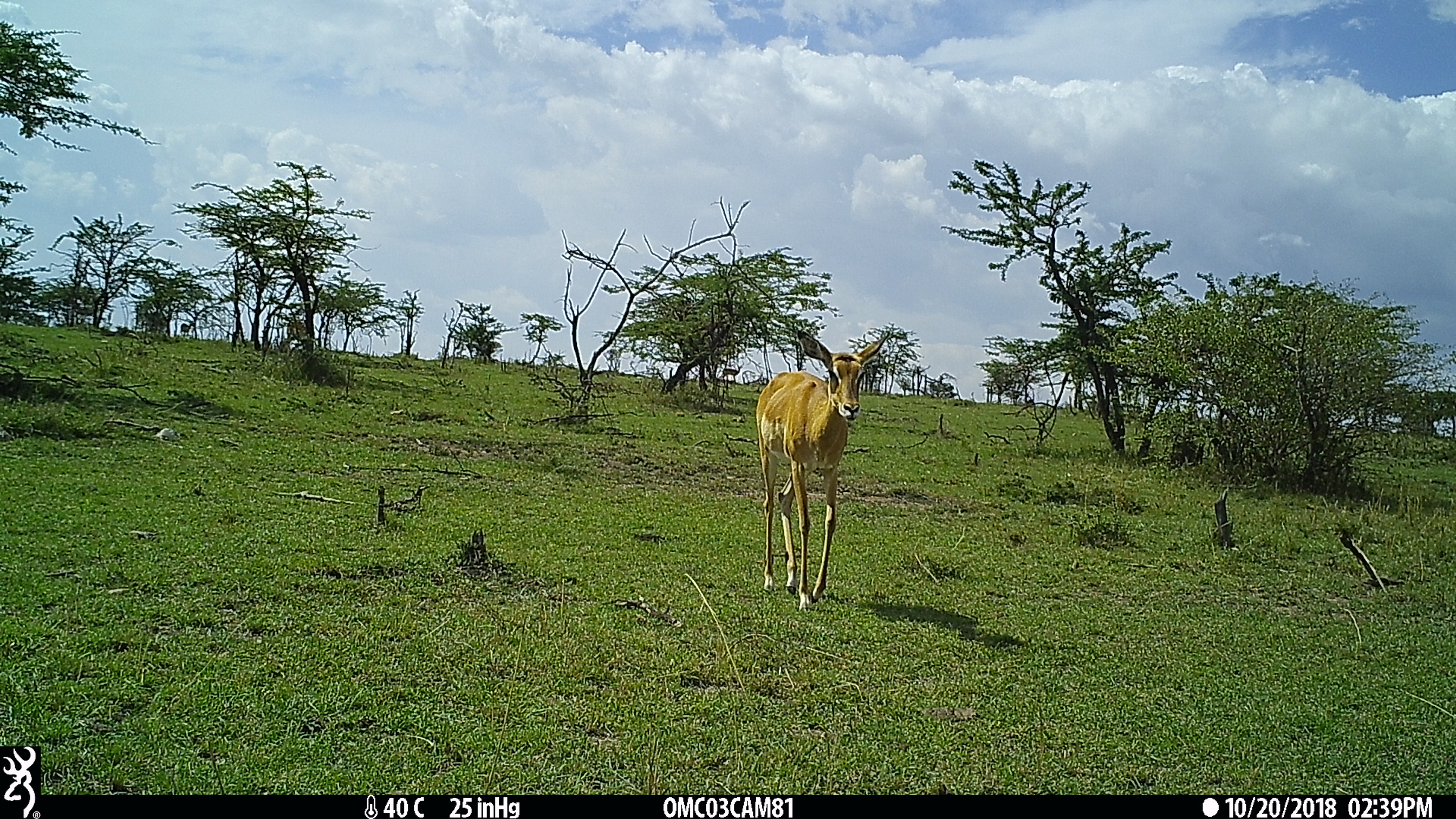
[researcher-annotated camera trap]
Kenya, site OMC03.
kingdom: Animalia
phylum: Chordata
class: Mammalia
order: Artiodactyla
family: Bovidae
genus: Aepyceros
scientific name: Aepyceros melampus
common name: impala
Impala (Aepyceros melampus).